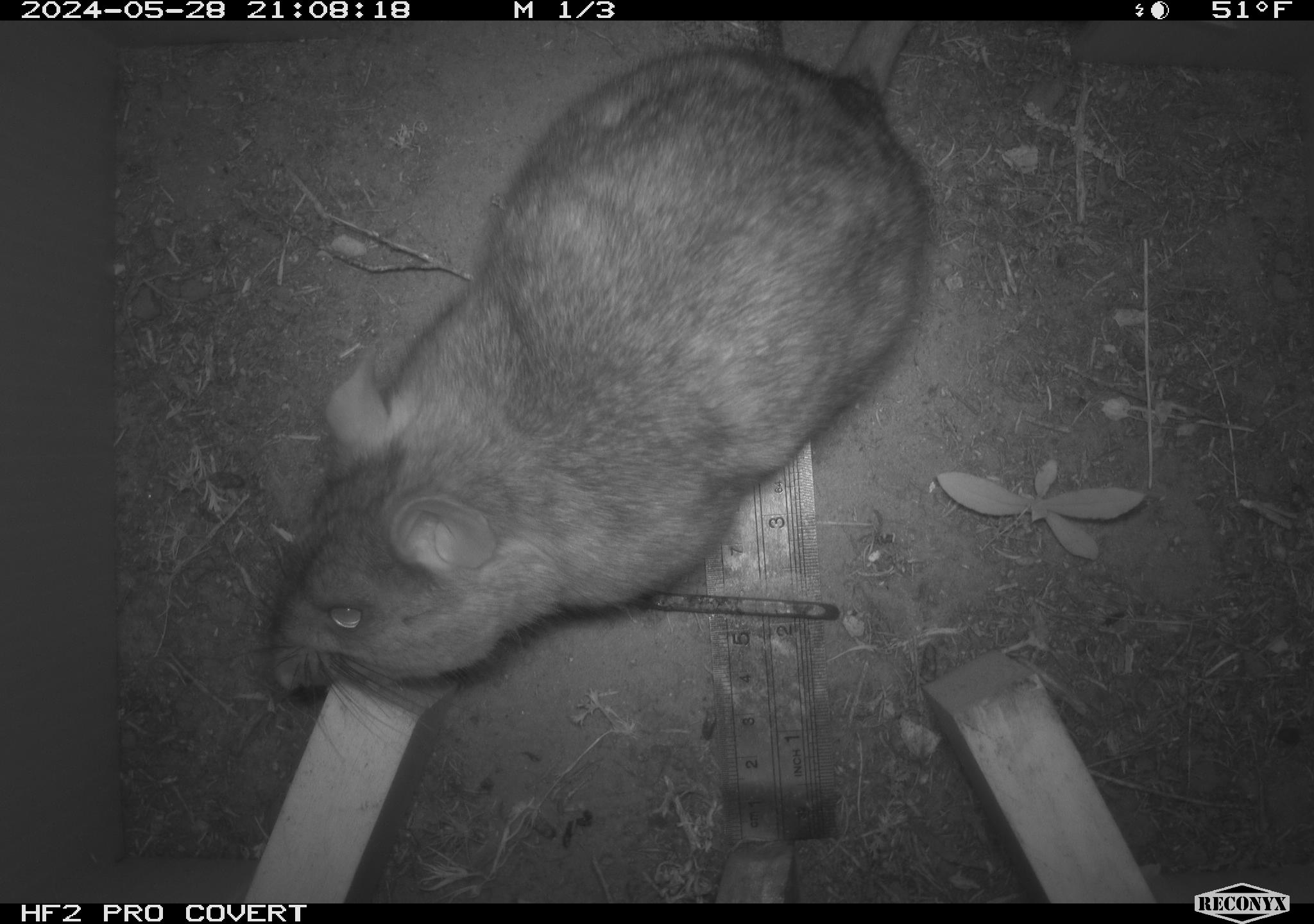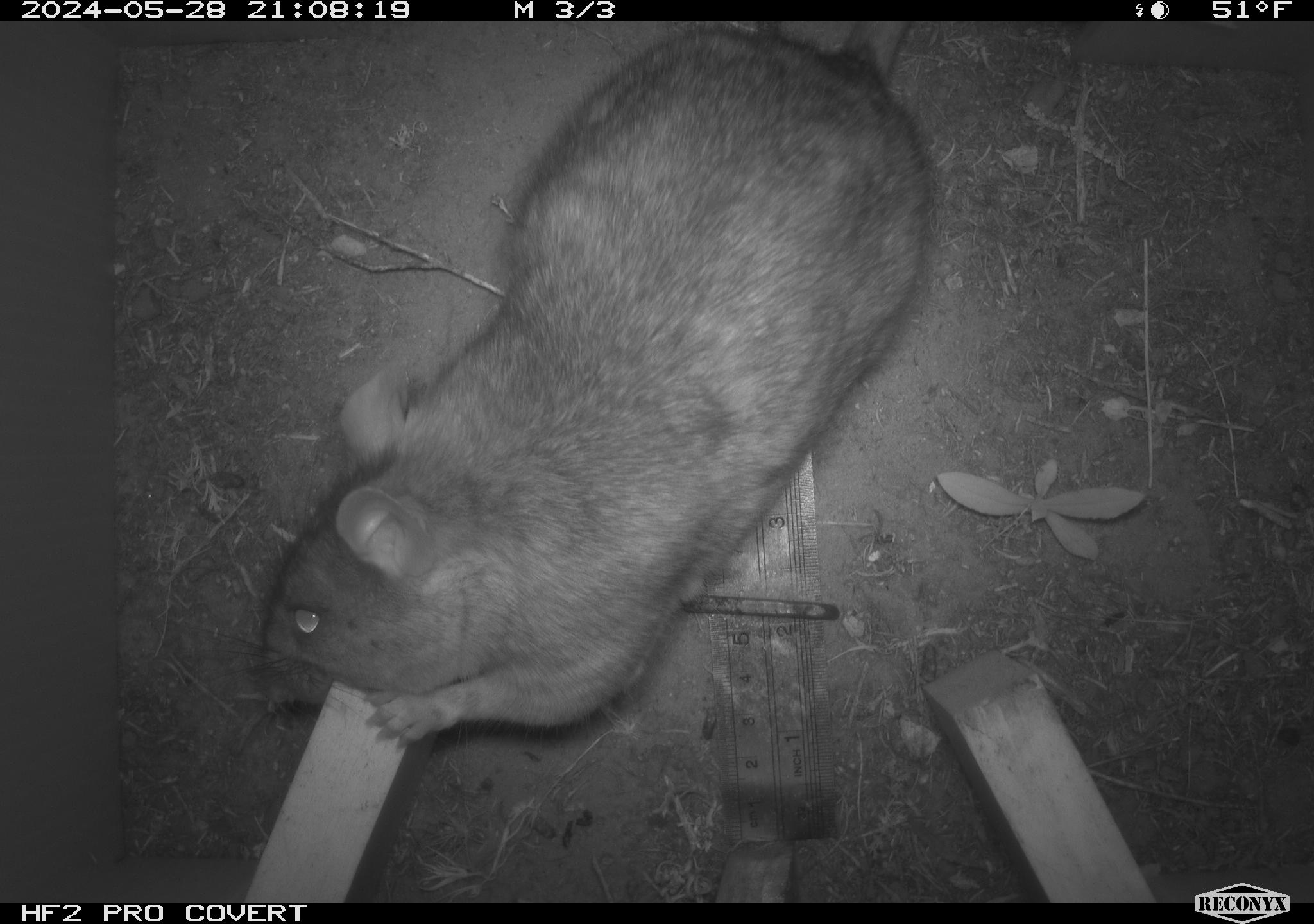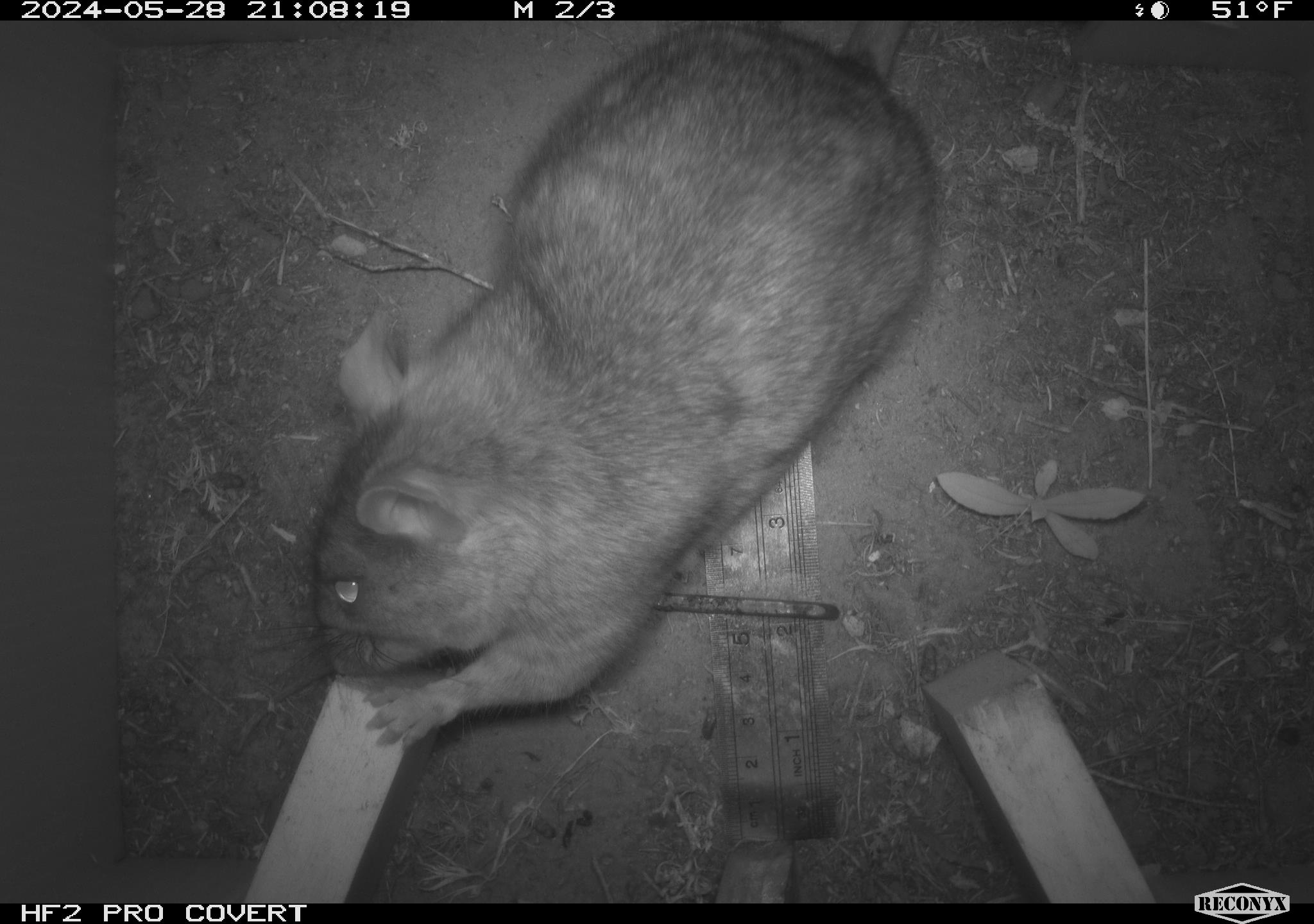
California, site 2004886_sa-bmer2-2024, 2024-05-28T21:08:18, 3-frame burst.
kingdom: Animalia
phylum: Chordata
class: Mammalia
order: Rodentia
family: Muridae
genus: Rattus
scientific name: Rattus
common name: rat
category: rattus species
Rattus species (rat) (Rattus).